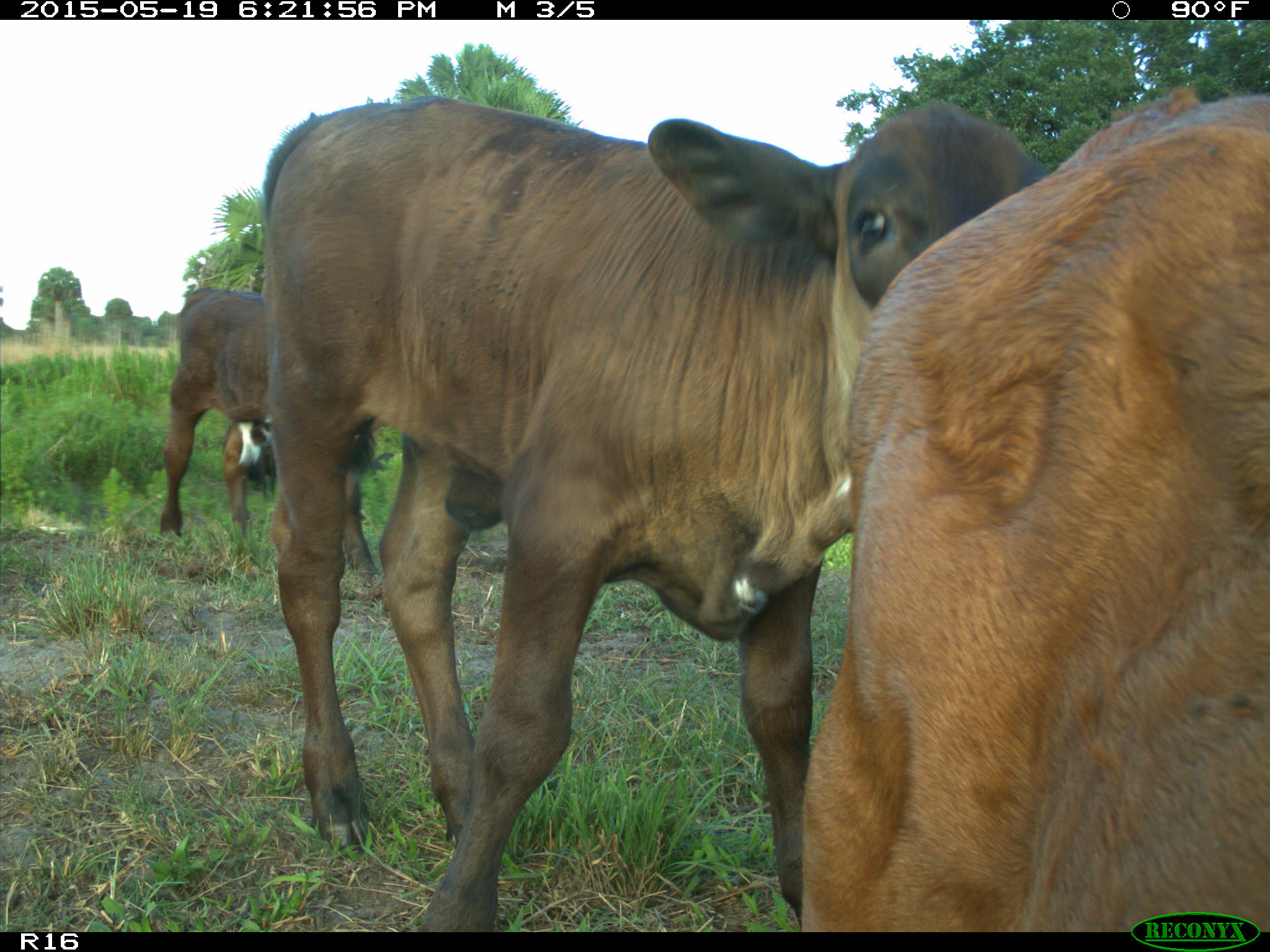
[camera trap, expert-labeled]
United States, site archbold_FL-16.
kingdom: Animalia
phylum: Chordata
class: Mammalia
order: Artiodactyla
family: Suidae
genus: Sus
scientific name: Sus scrofa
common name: wild boar